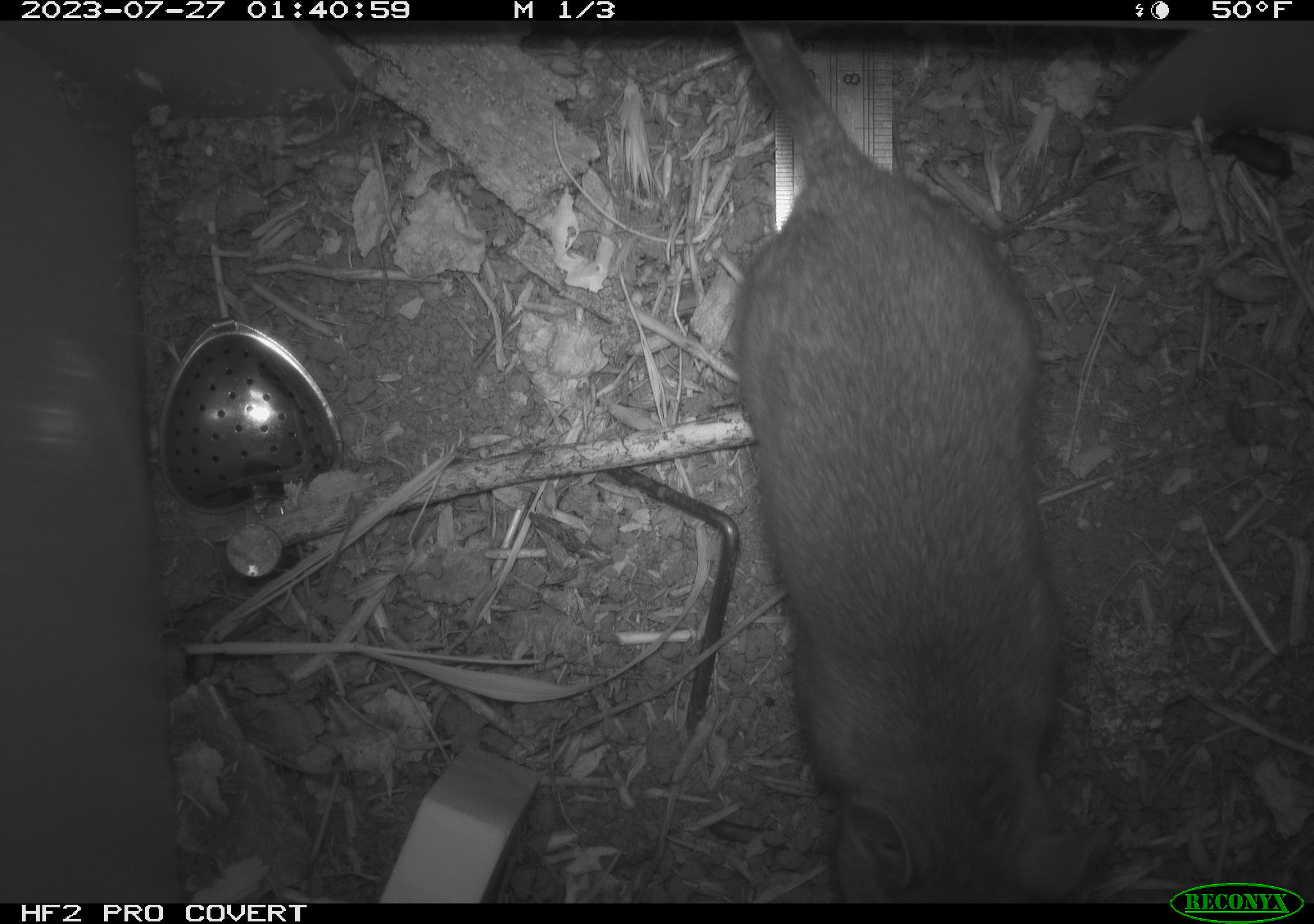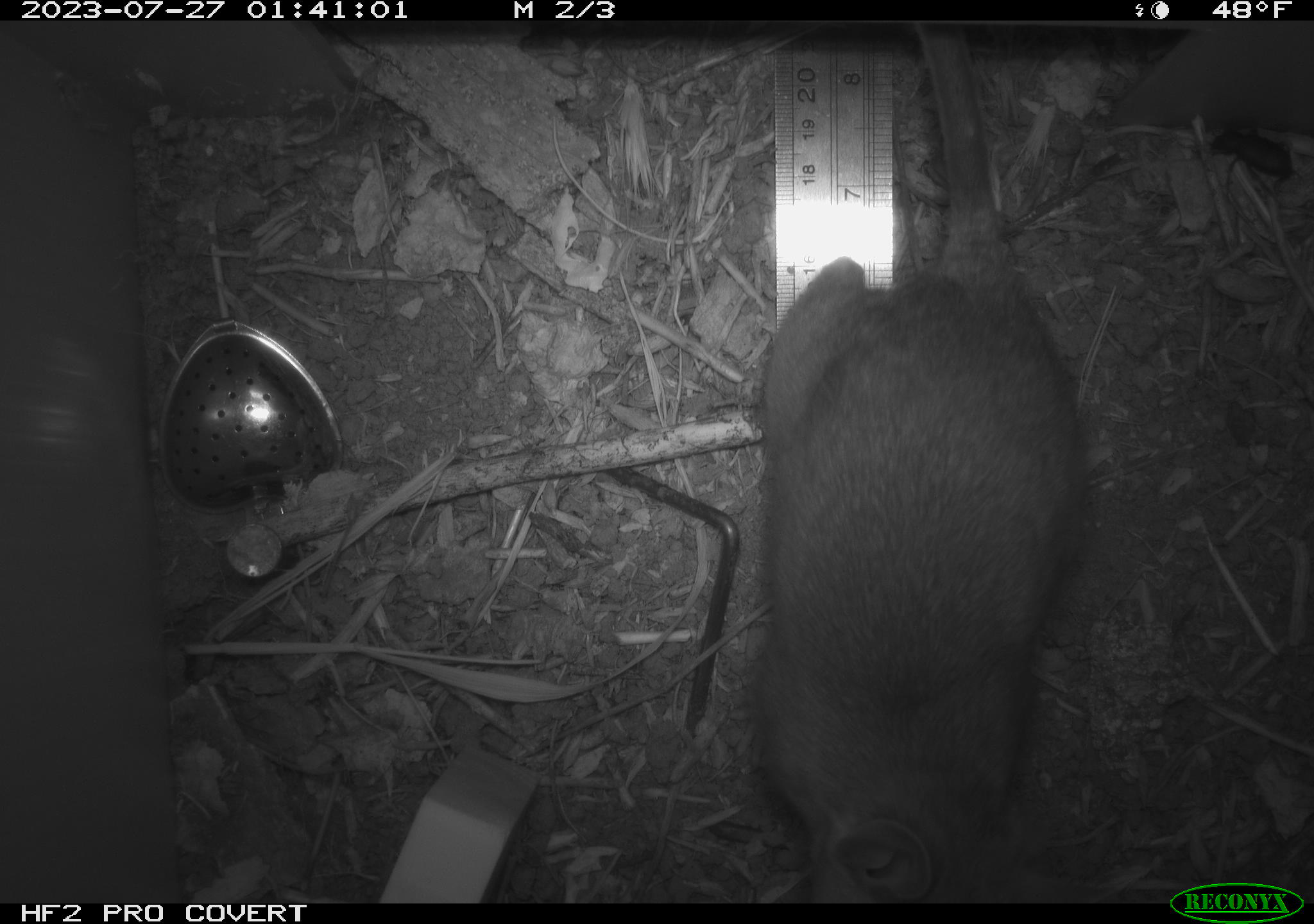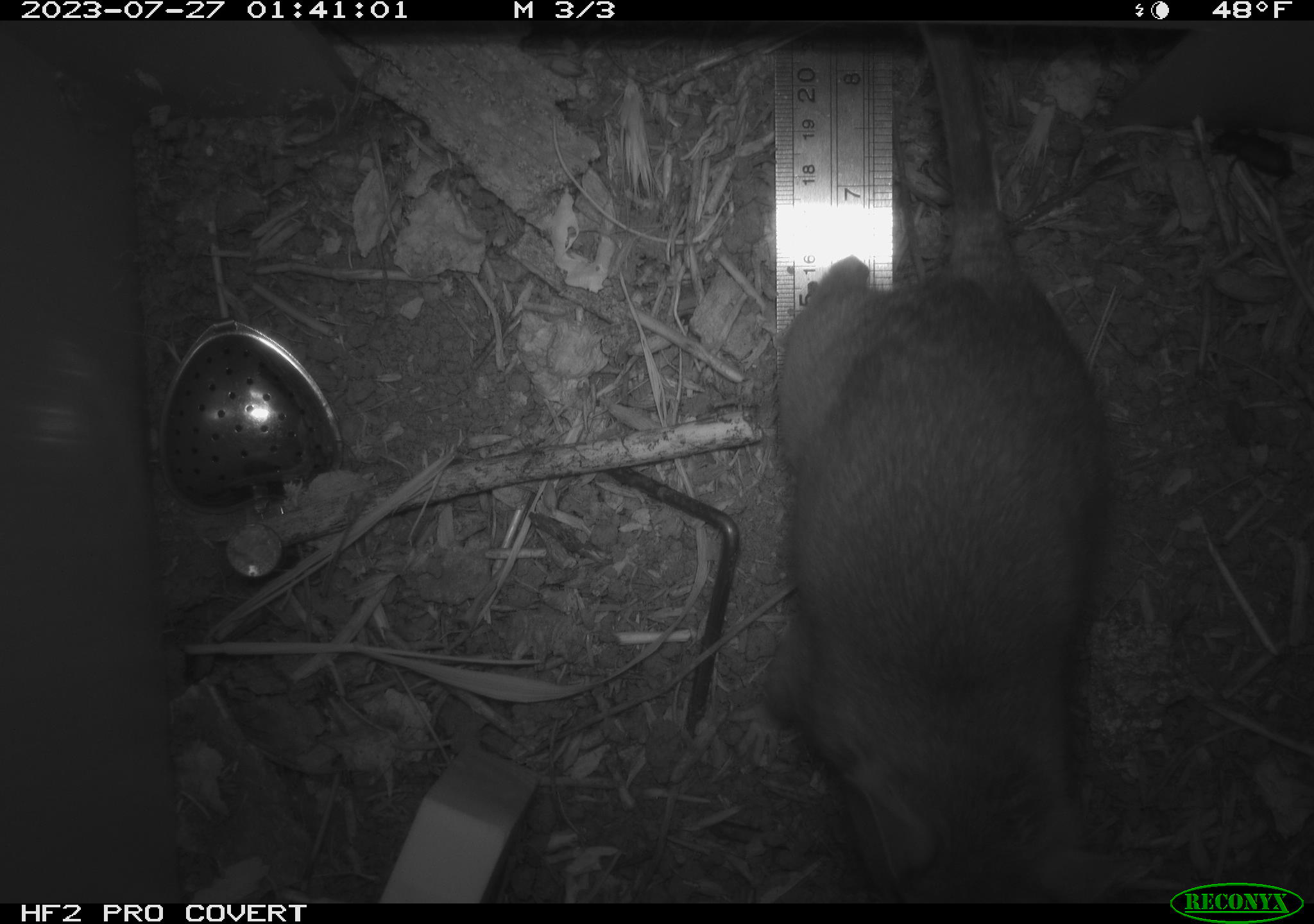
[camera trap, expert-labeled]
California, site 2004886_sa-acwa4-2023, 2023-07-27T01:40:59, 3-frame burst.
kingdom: Animalia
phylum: Chordata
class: Mammalia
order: Rodentia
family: Cricetidae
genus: Neotoma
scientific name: Neotoma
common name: pack rat or woodrat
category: neotoma species